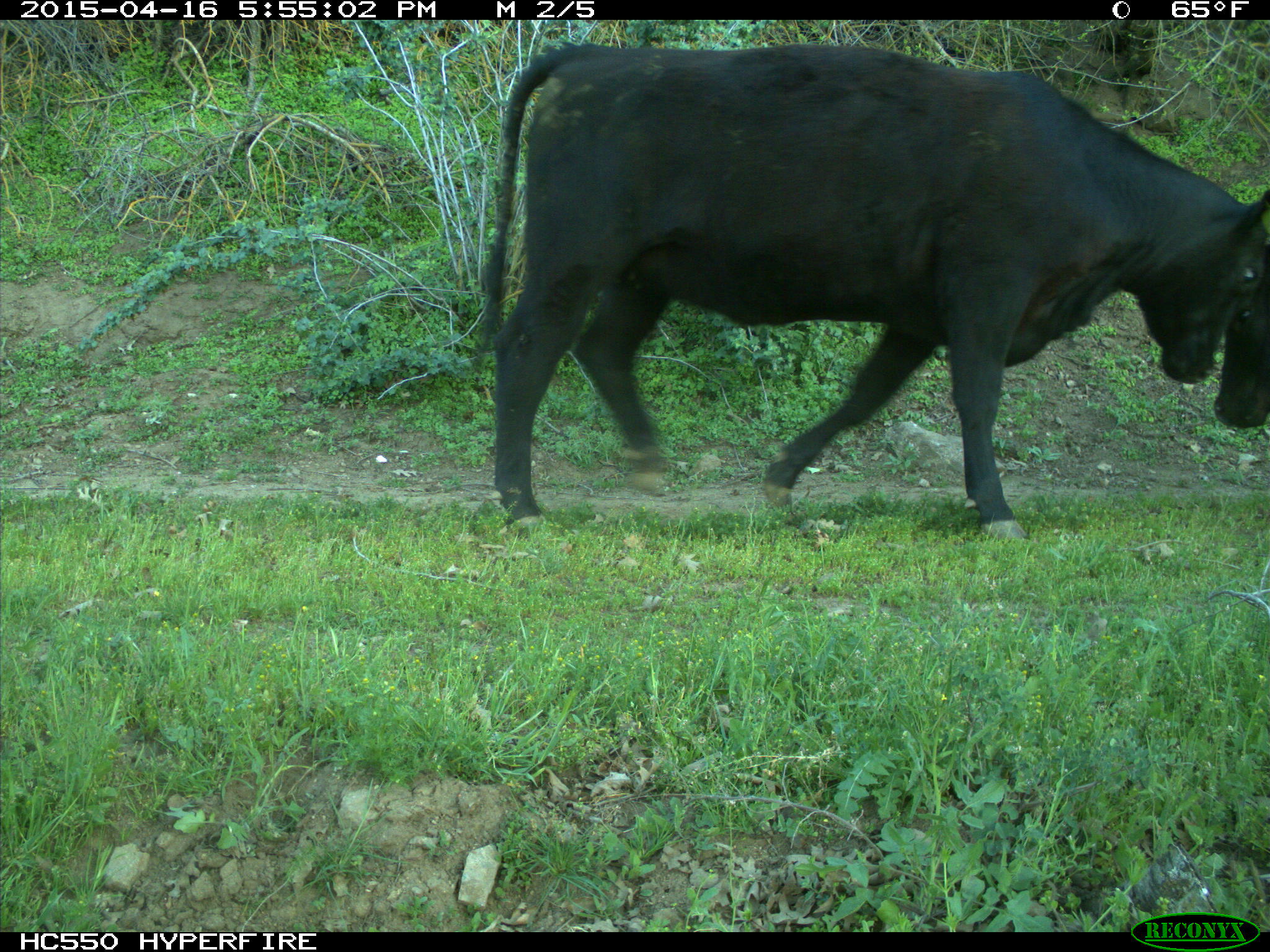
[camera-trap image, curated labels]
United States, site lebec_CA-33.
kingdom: Animalia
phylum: Chordata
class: Mammalia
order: Artiodactyla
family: Bovidae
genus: Bos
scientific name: Bos taurus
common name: domestic cow